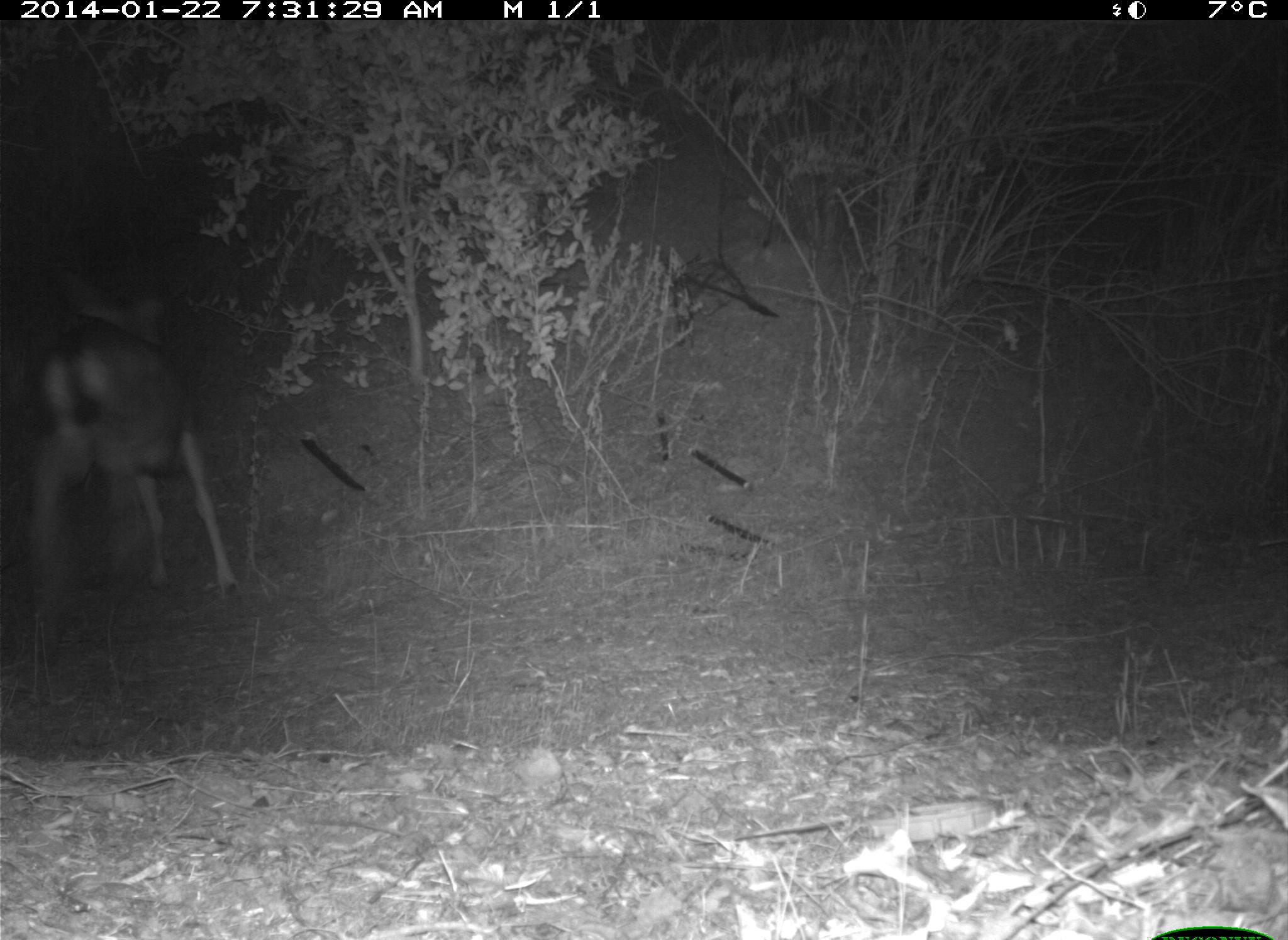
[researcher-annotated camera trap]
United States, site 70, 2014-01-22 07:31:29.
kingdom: Animalia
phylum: Chordata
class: Mammalia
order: Artiodactyla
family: Cervidae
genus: Odocoileus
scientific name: Odocoileus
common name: deer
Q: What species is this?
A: Deer (Odocoileus).